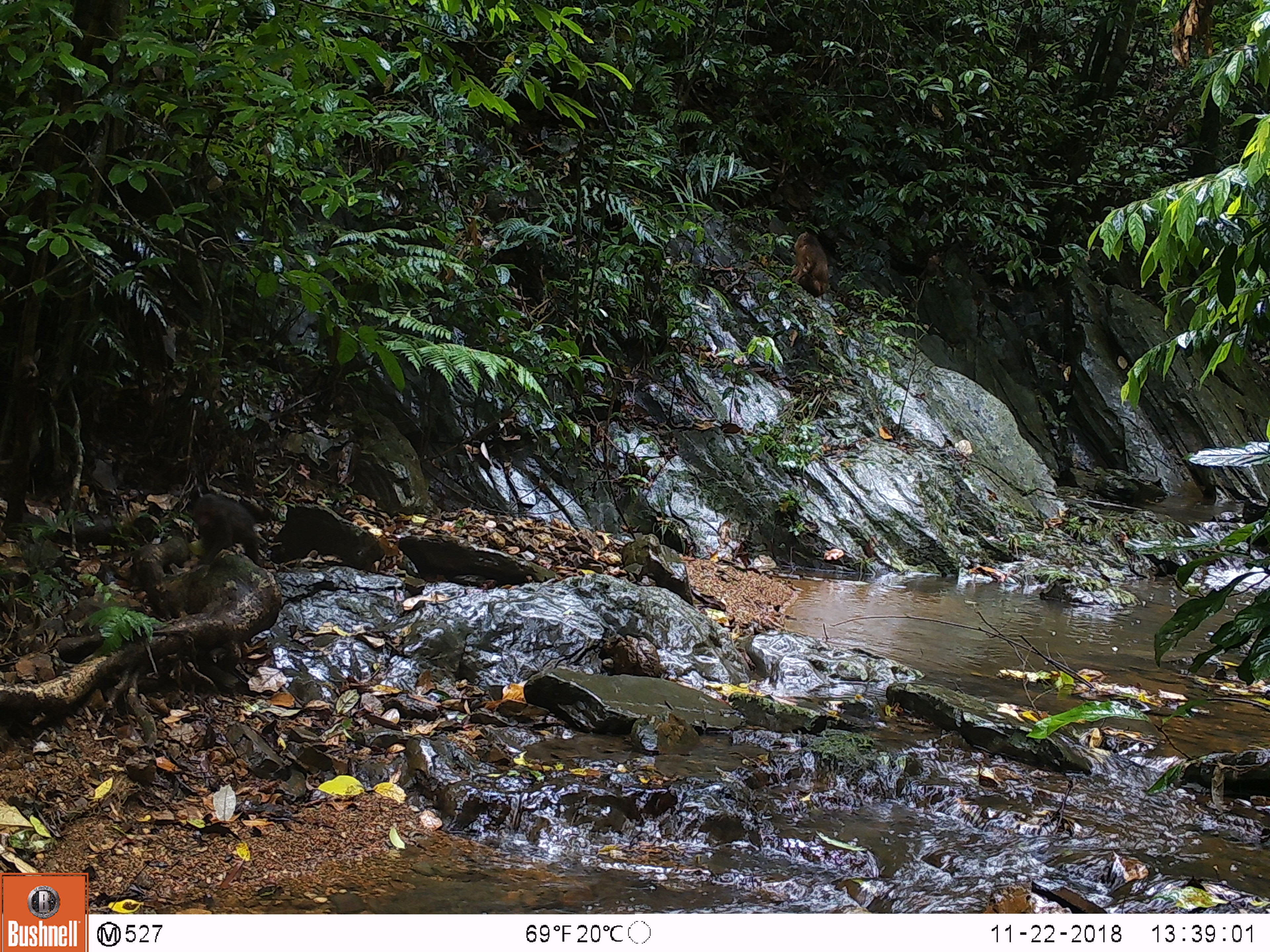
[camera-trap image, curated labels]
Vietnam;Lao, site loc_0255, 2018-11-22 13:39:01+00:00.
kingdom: Animalia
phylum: Chordata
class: Mammalia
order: Primates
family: Cercopithecidae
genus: Macaca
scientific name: Macaca arctoides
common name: stump-tailed macaque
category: stump tailed macaque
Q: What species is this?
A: Stump tailed macaque (stump-tailed macaque) (Macaca arctoides).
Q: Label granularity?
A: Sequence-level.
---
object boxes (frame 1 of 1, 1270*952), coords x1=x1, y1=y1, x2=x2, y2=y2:
stump tailed macaque: x1=187, y1=494, x2=267, y2=572; x1=787, y1=231, x2=830, y2=297; x1=919, y1=255, x2=945, y2=283